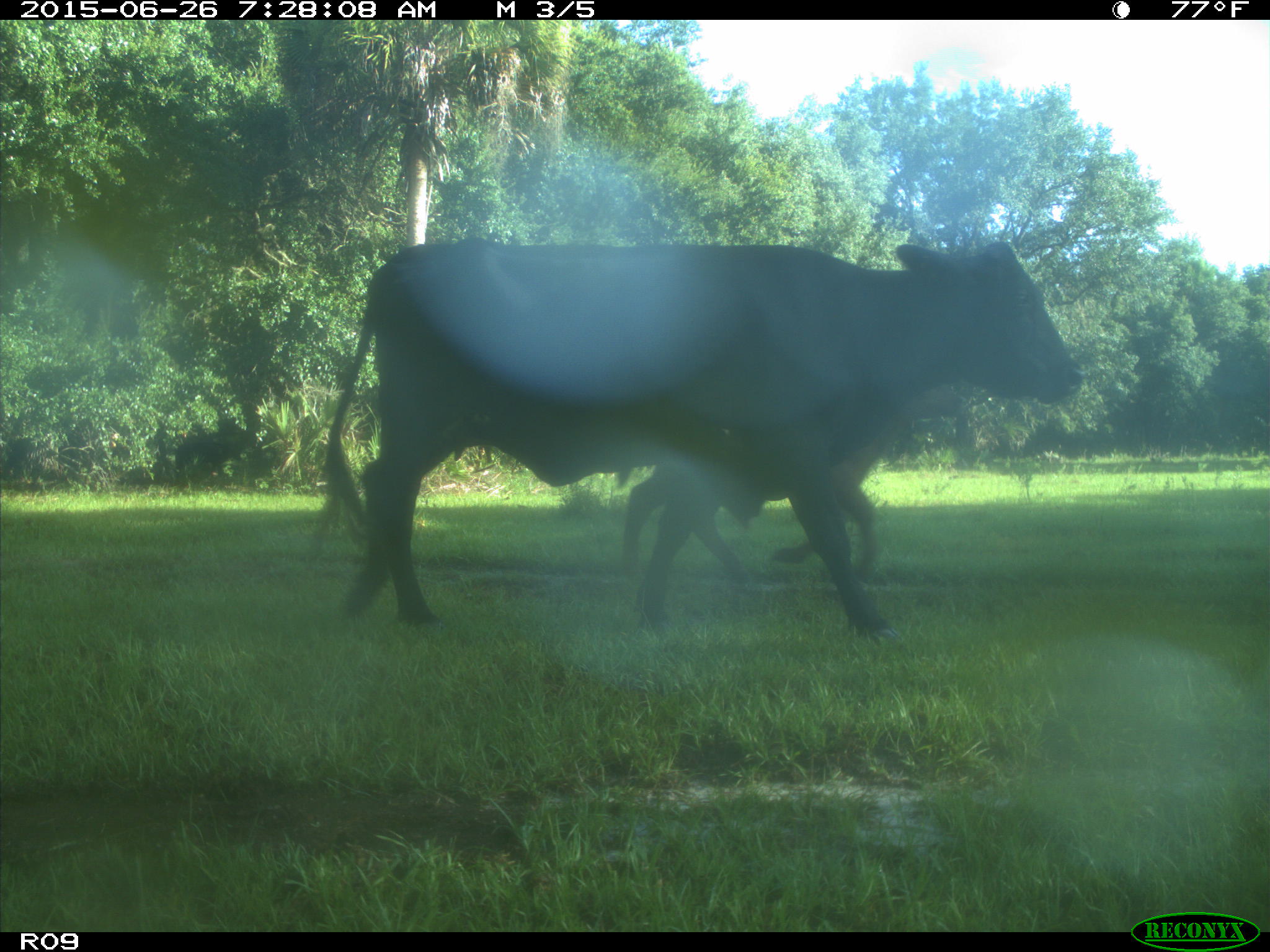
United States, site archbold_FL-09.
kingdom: Animalia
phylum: Chordata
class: Mammalia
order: Artiodactyla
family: Bovidae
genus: Bos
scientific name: Bos taurus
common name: domestic cow